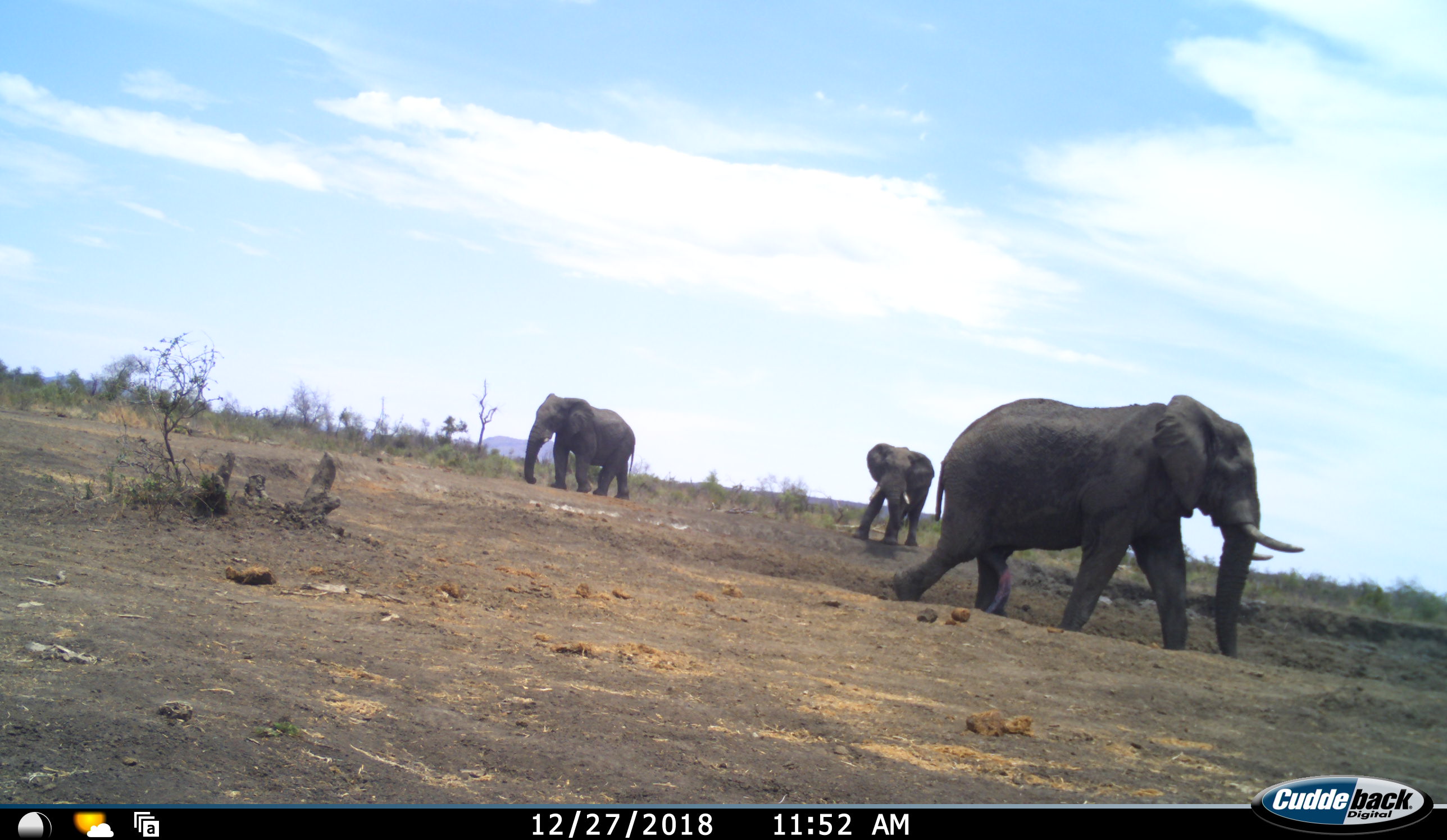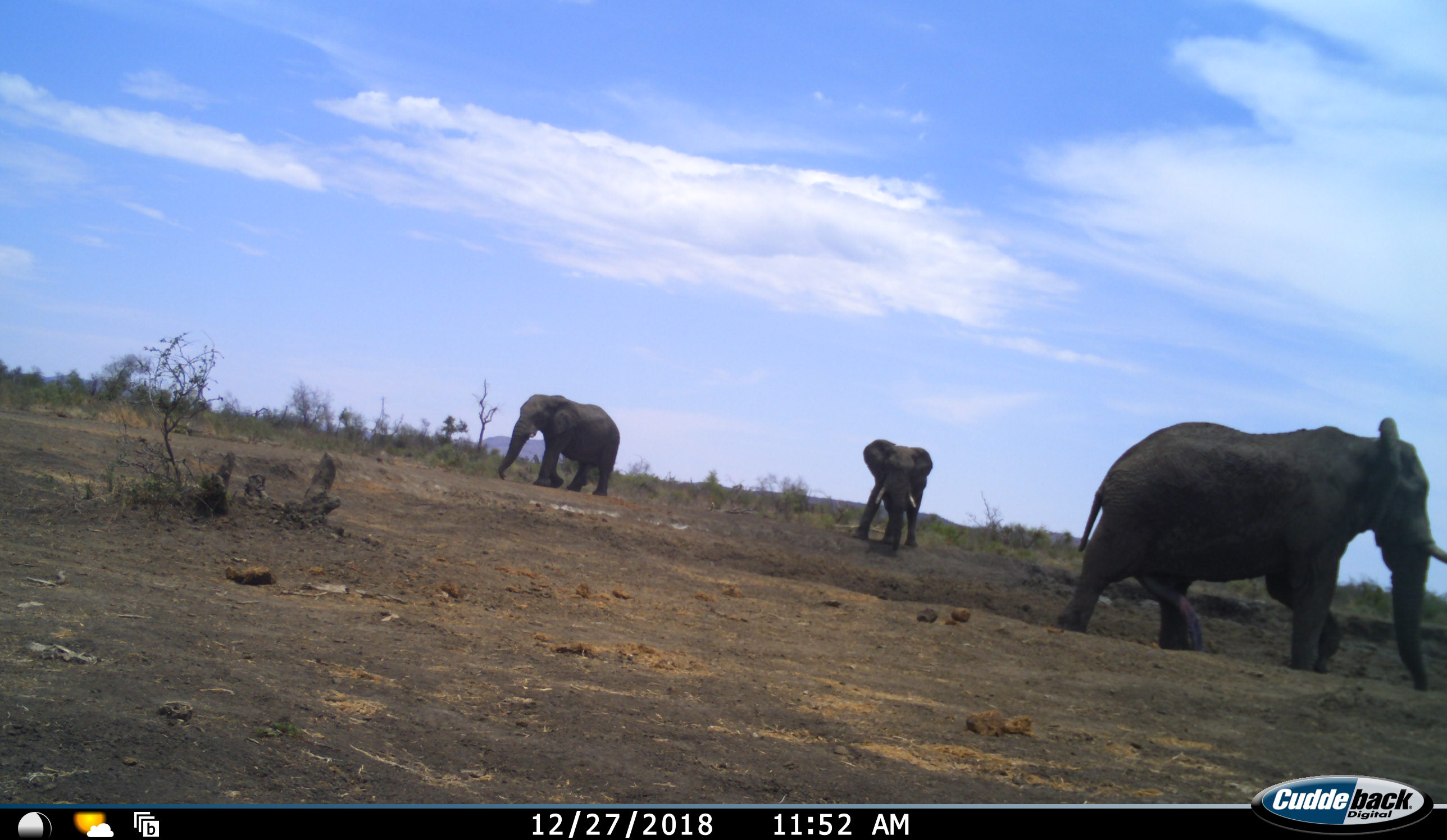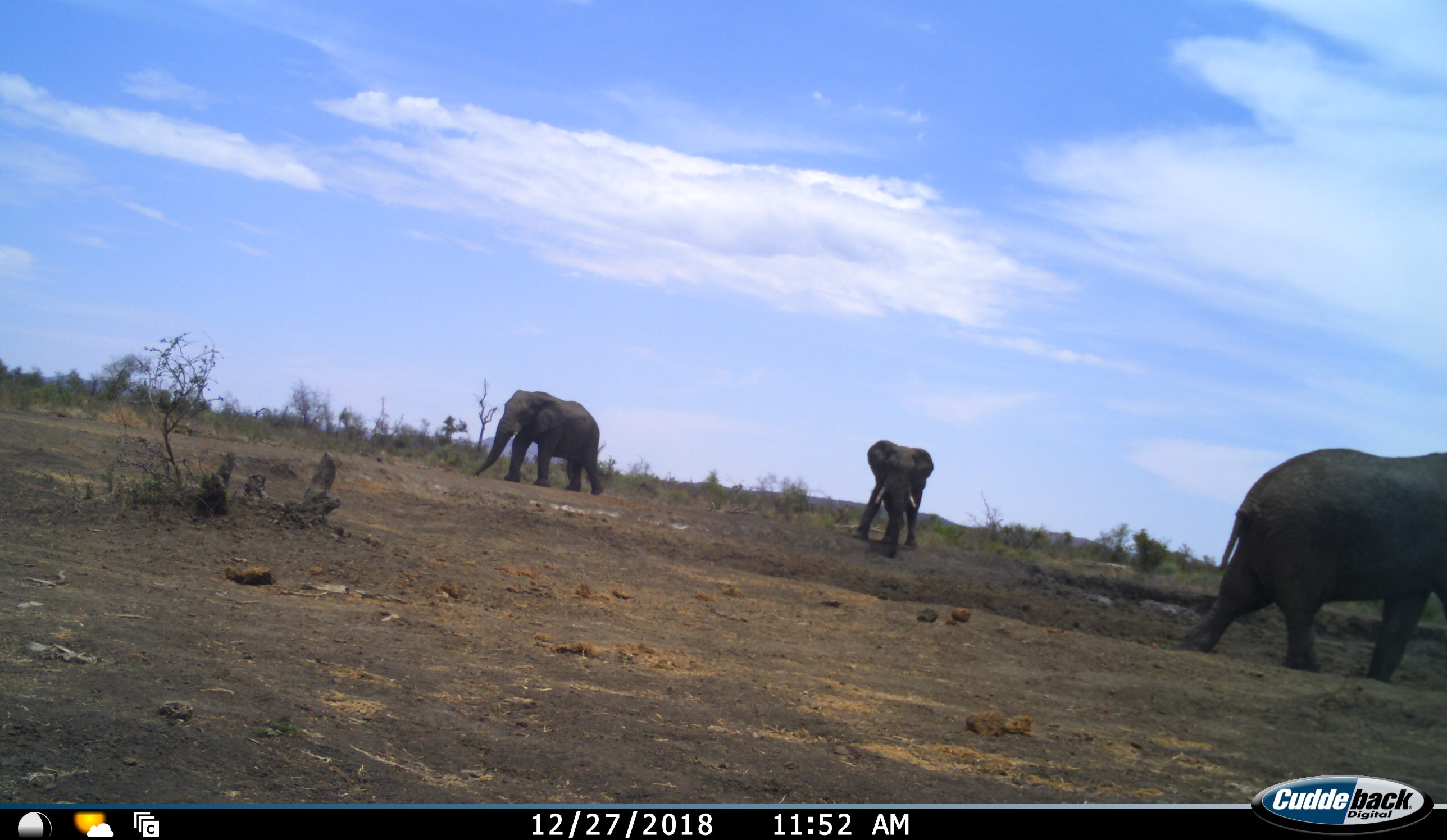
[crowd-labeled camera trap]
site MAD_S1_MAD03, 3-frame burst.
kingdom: Animalia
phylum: Chordata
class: Mammalia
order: Proboscidea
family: Elephantidae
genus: Loxodonta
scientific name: Loxodonta africana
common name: african bush elephant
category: elephant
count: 3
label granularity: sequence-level